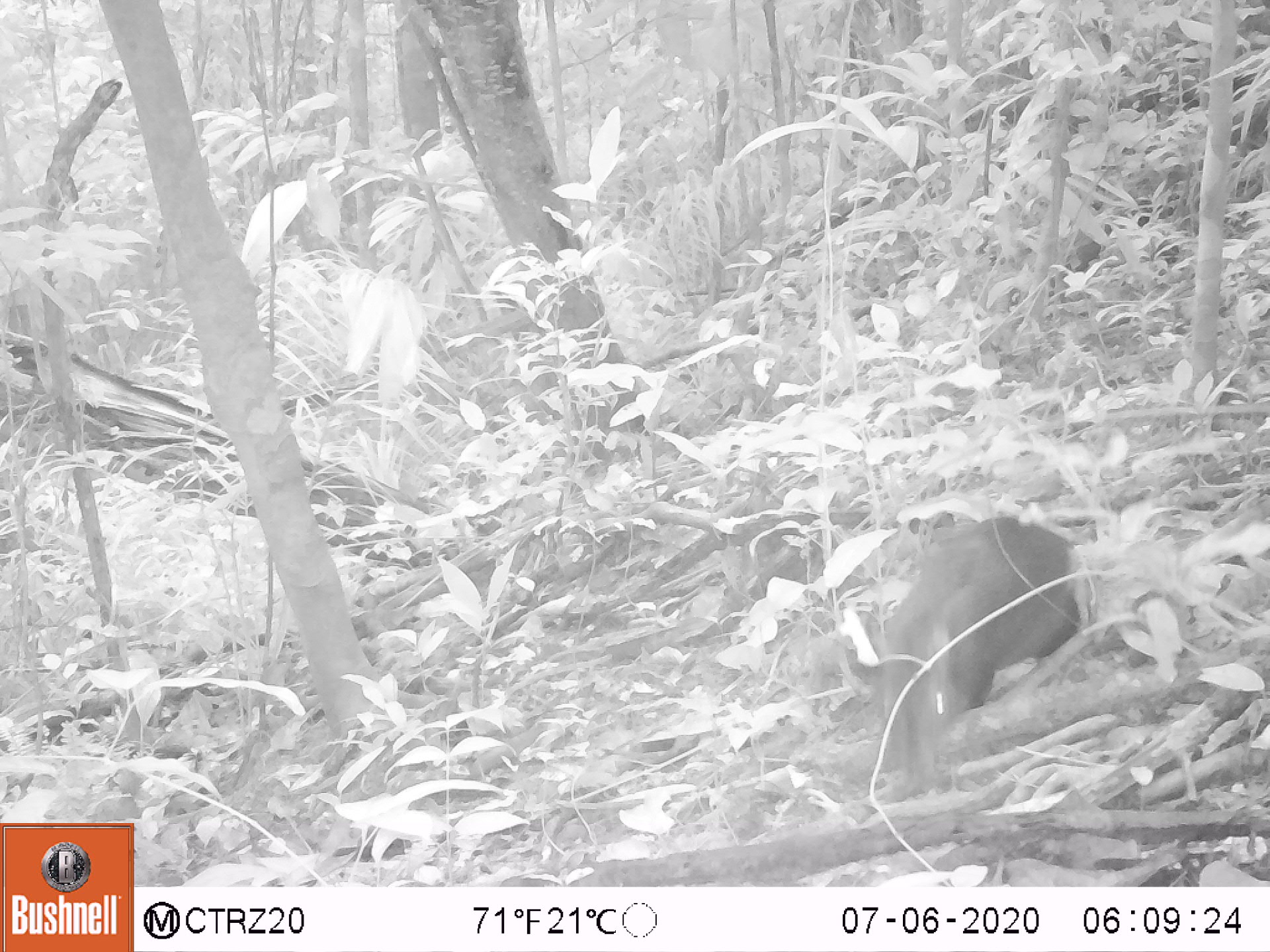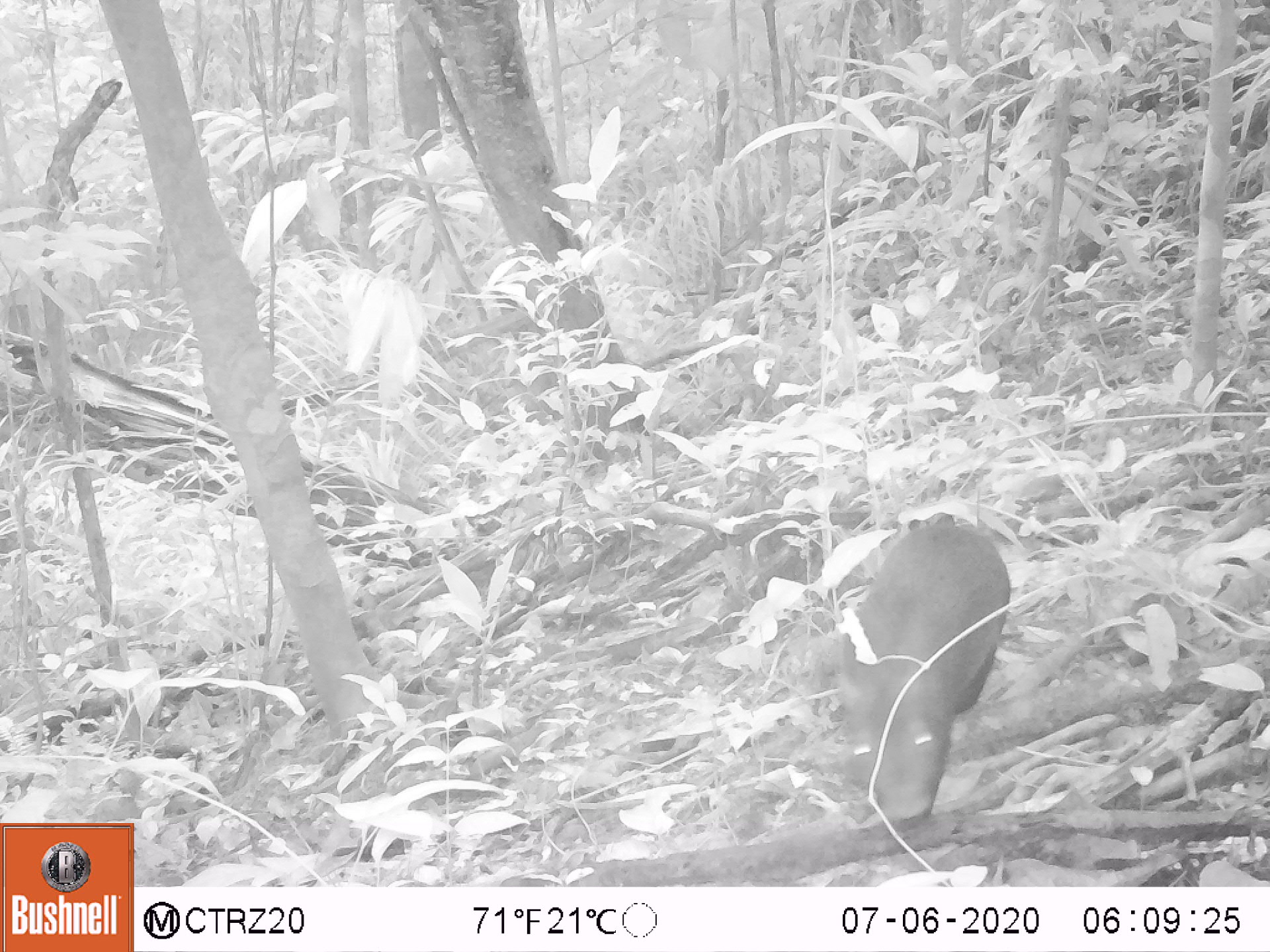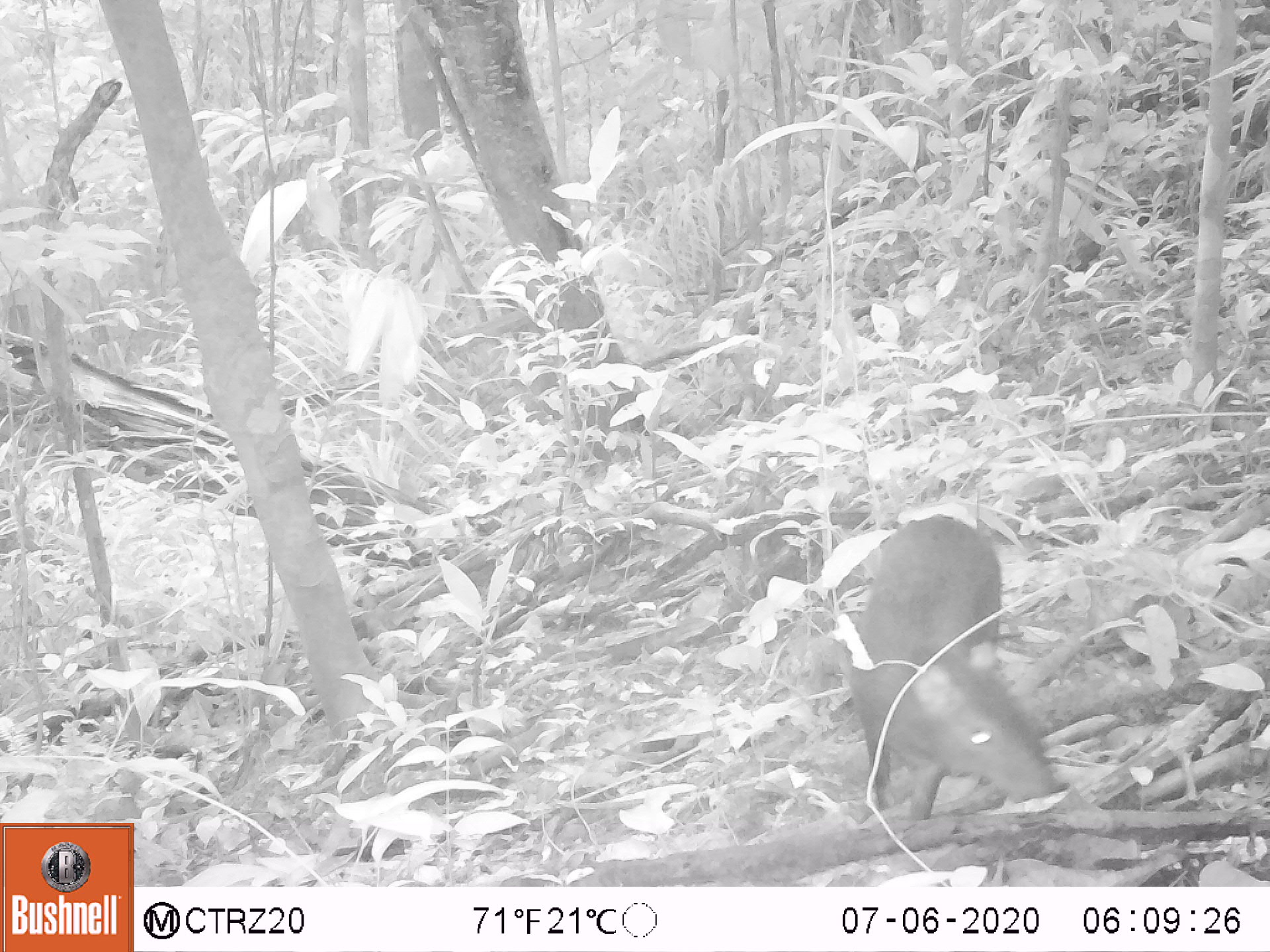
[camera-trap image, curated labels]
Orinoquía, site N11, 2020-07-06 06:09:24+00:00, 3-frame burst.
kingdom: Animalia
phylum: Chordata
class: Mammalia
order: Rodentia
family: Dasyproctidae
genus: Dasyprocta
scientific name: Dasyprocta fuliginosa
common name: black agouti